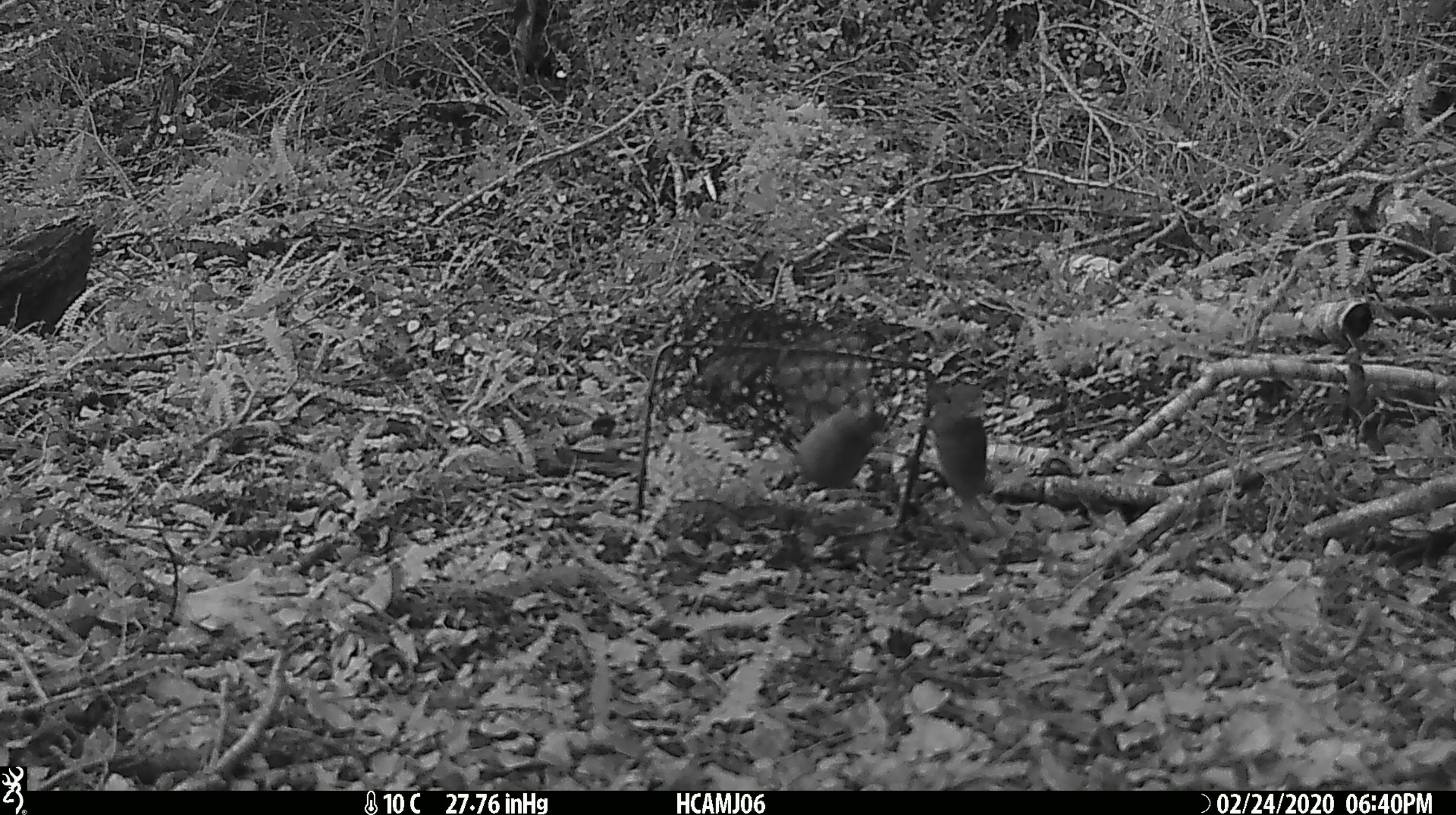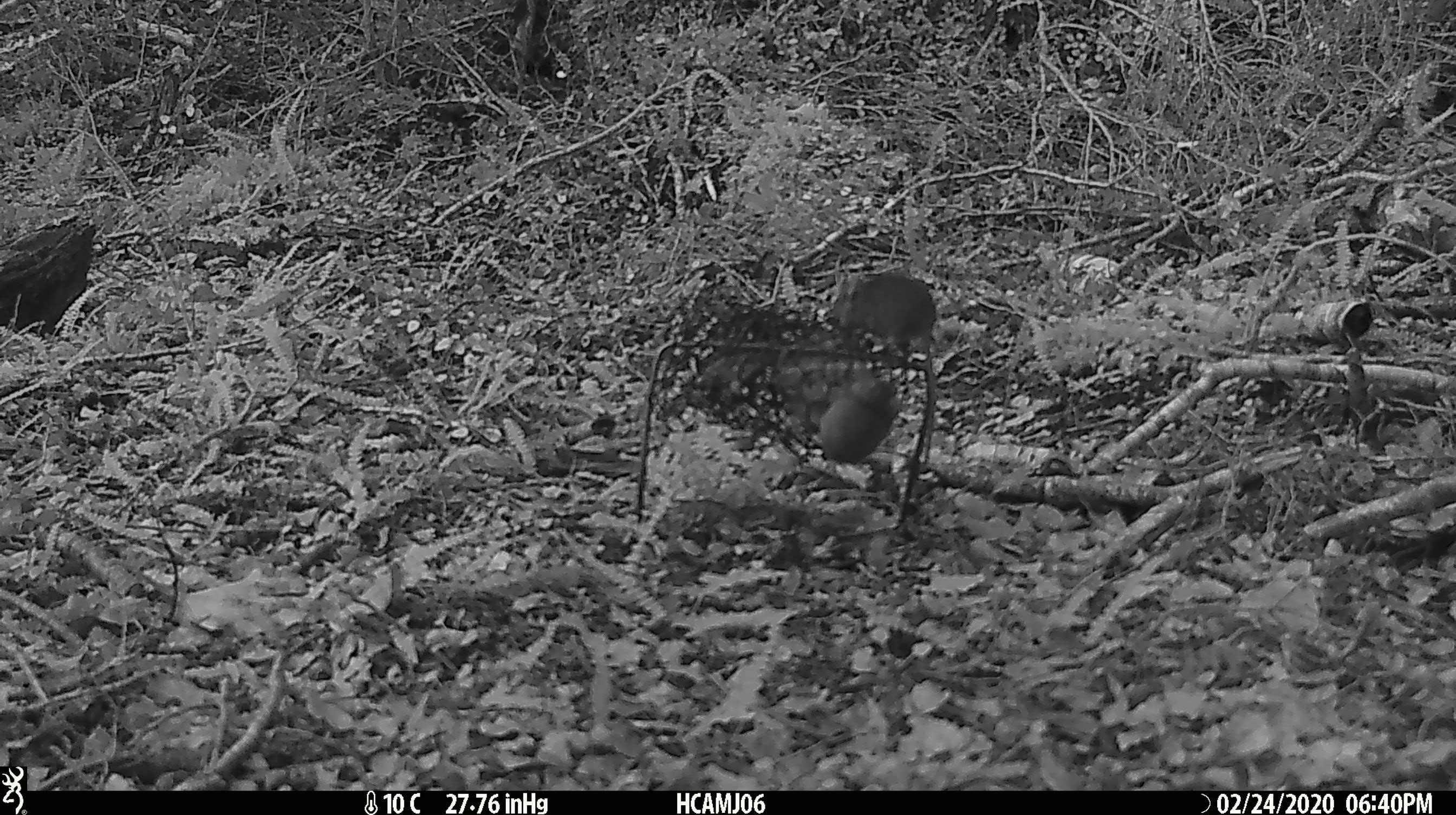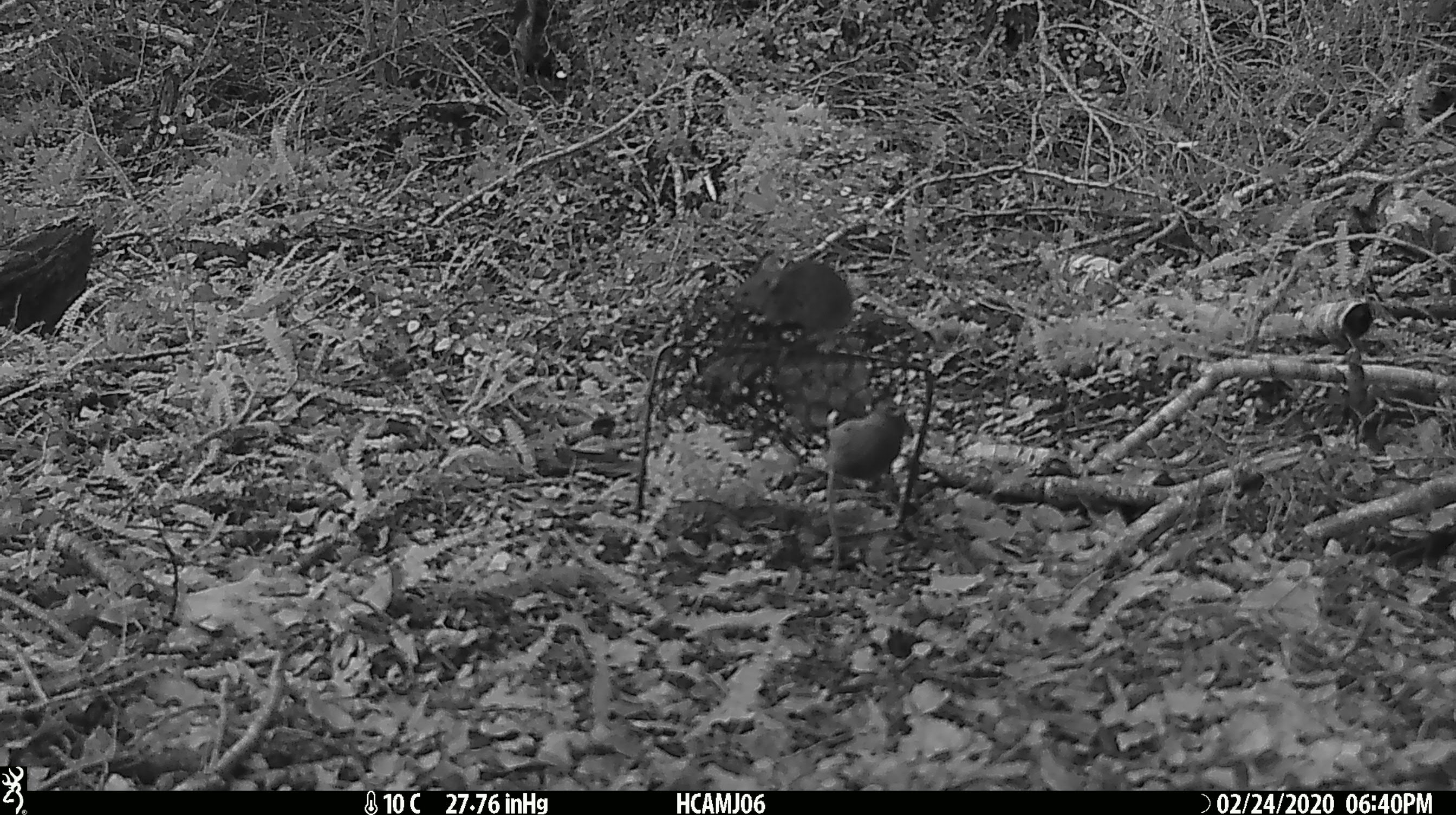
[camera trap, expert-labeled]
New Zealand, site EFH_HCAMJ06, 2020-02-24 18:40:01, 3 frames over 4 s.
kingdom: Animalia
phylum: Chordata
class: Mammalia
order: Rodentia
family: Muridae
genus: Mus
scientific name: Mus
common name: mouse